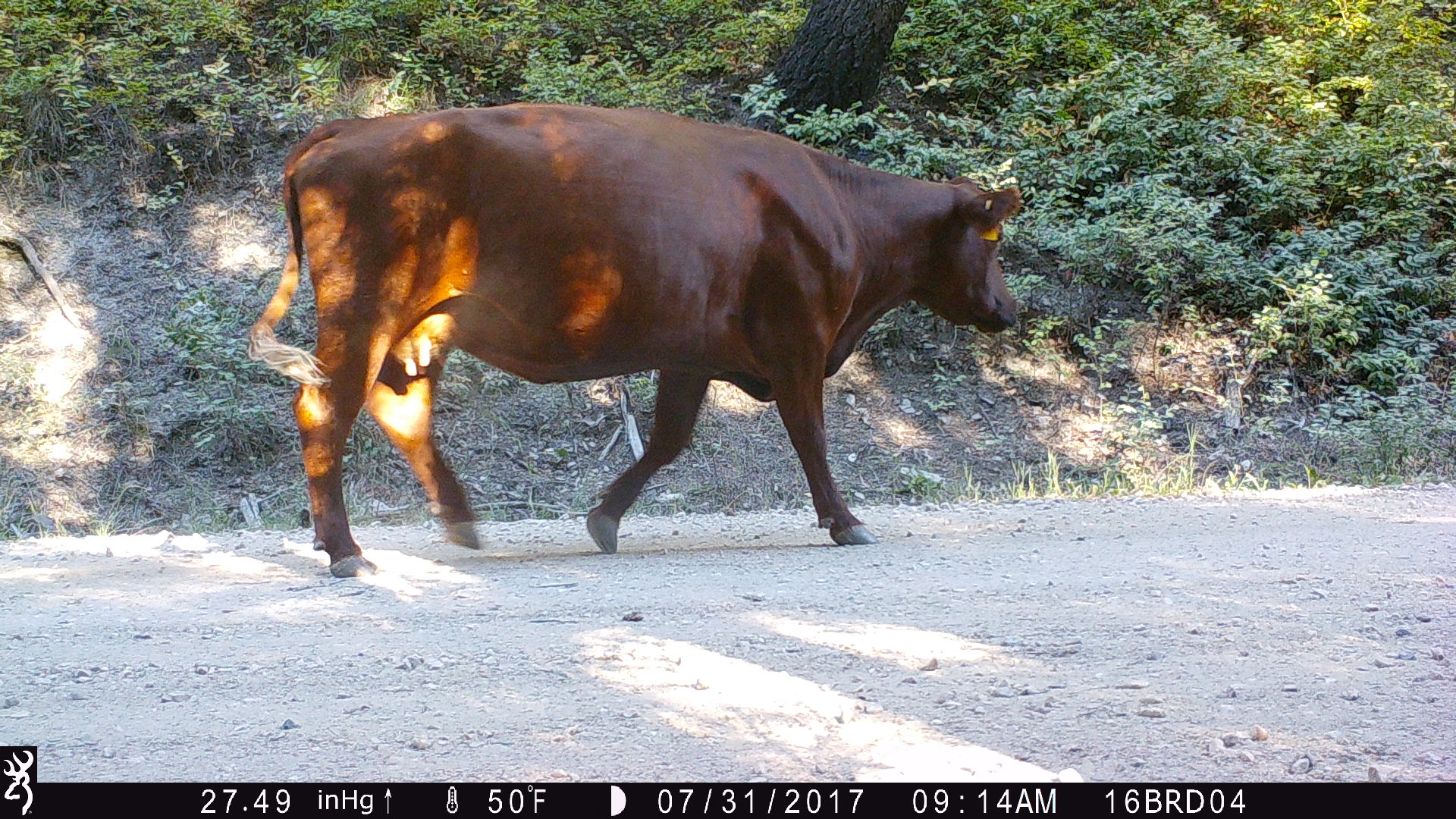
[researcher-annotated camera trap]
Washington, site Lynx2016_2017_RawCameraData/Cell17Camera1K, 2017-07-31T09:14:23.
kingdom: Animalia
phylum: Chordata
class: Mammalia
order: Artiodactyla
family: Bovidae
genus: Bos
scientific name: Bos taurus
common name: domestic cattle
Domestic cattle (Bos taurus). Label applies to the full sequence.